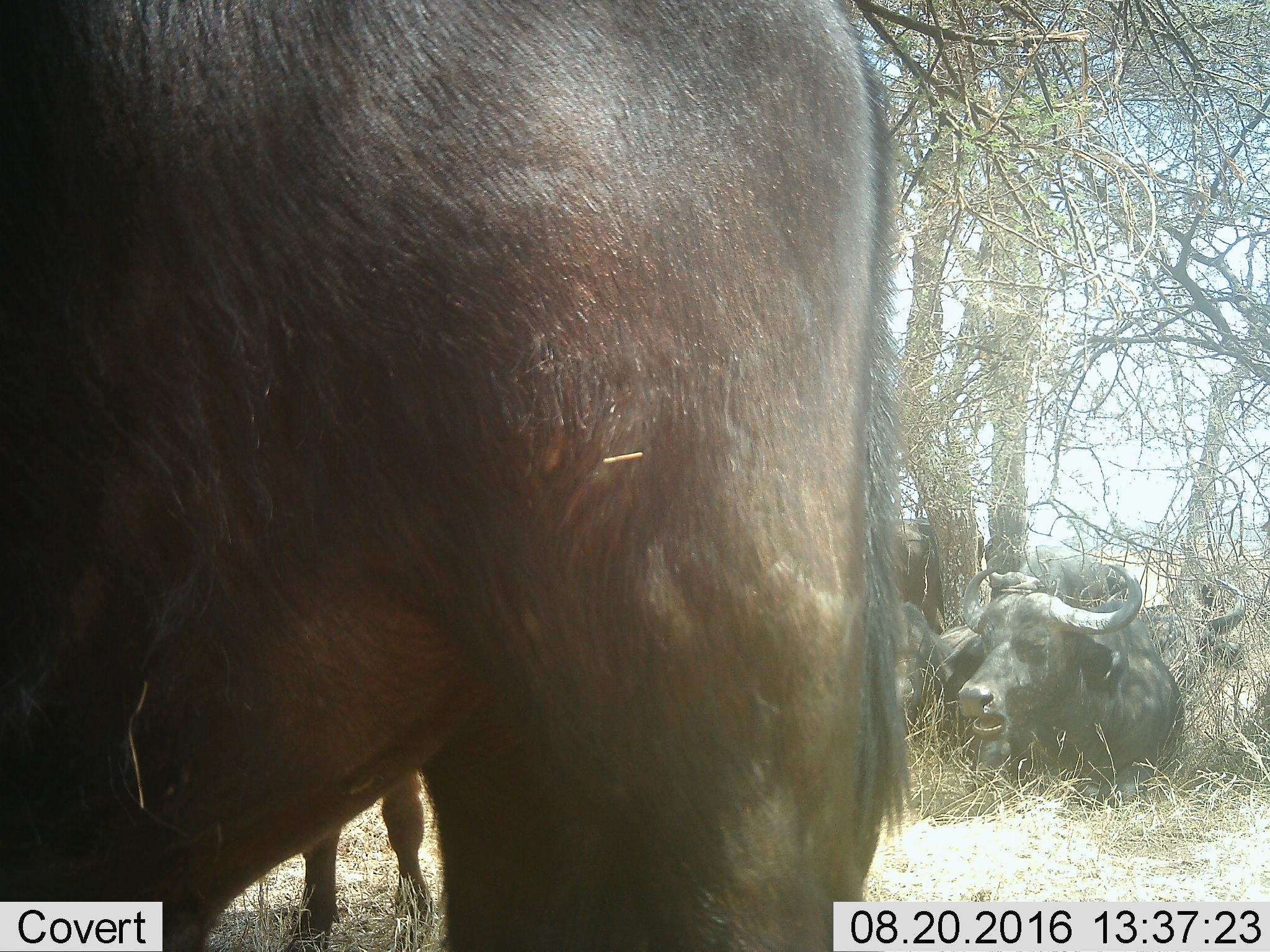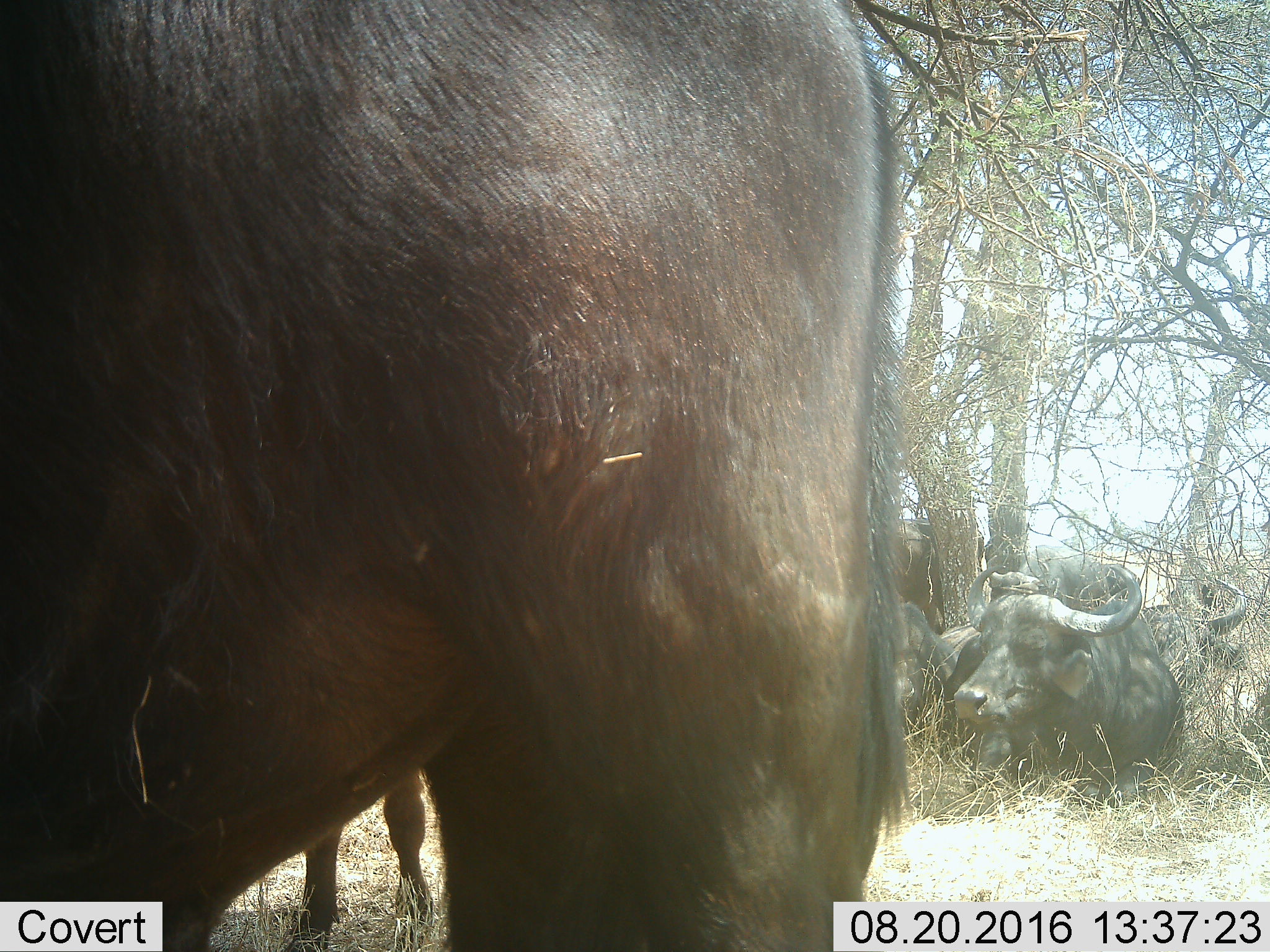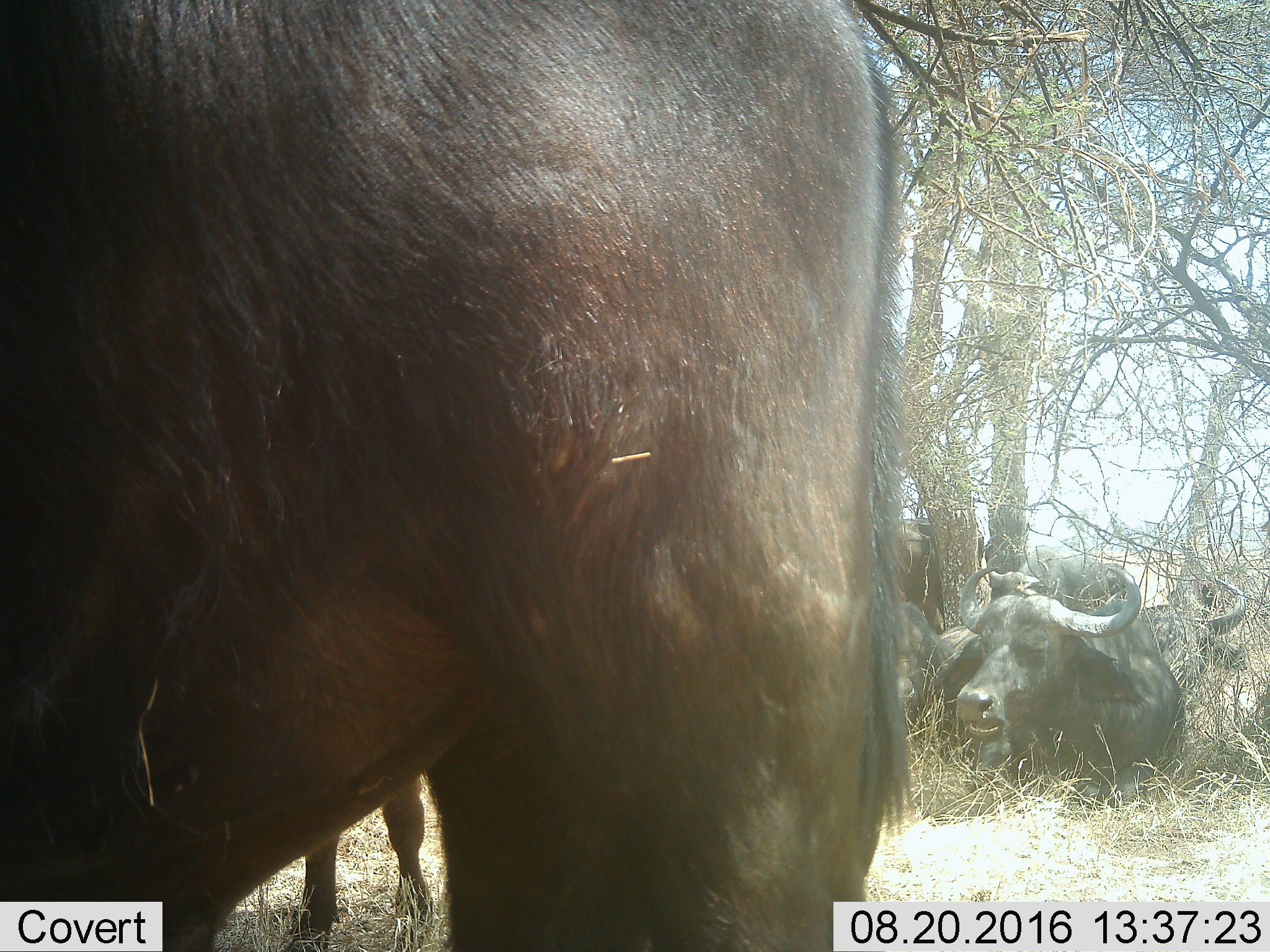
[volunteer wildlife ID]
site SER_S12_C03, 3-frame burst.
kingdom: Animalia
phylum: Chordata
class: Mammalia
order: Artiodactyla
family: Bovidae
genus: Syncerus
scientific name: Syncerus caffer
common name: african buffalo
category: buffalo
Buffalo (african buffalo) (Syncerus caffer), count 6. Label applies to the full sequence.